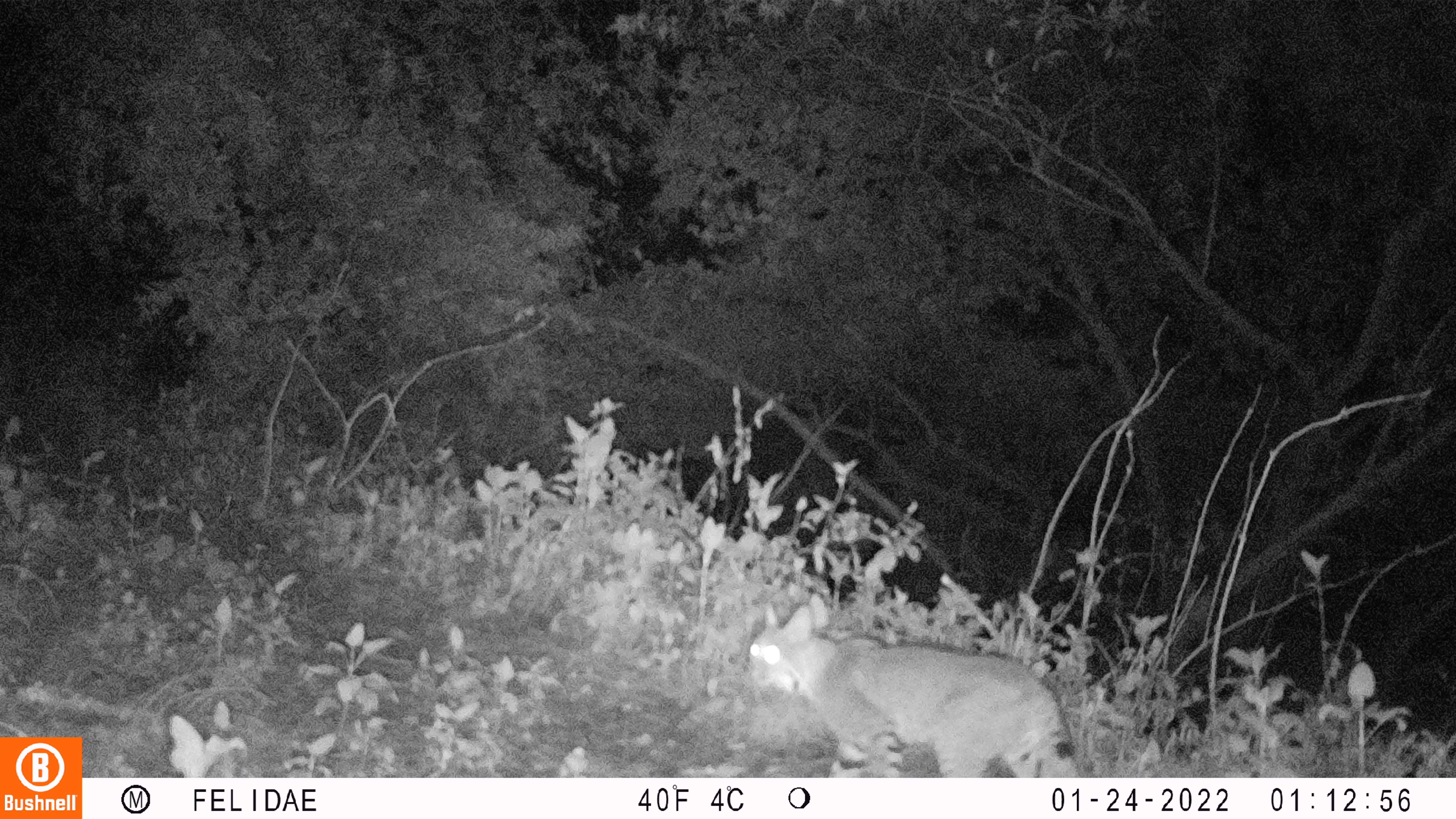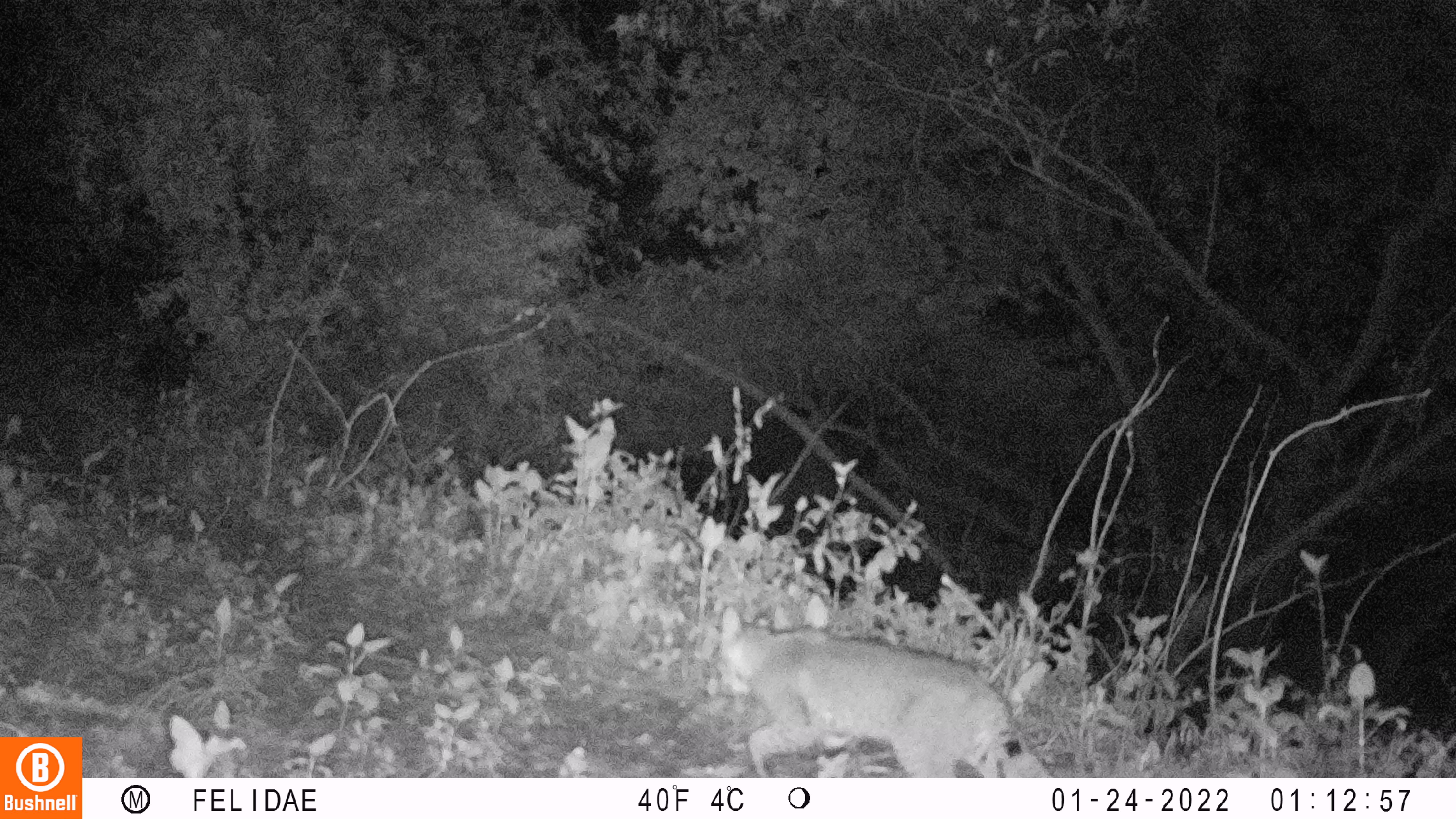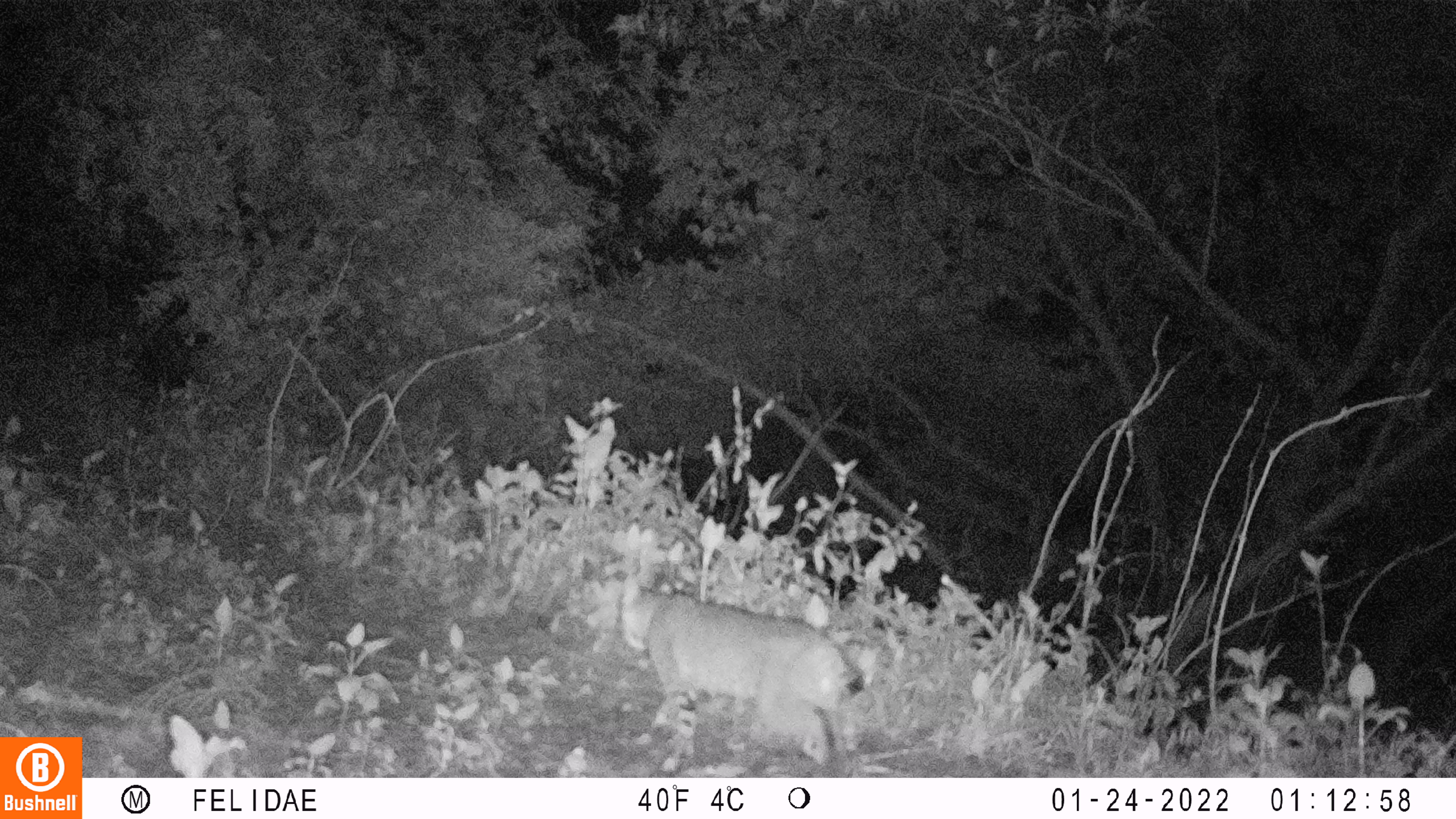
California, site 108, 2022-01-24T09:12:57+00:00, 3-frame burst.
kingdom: Animalia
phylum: Chordata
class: Mammalia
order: Carnivora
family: Felidae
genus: Lynx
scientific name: Lynx rufus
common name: bobcat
Bobcat (Lynx rufus).